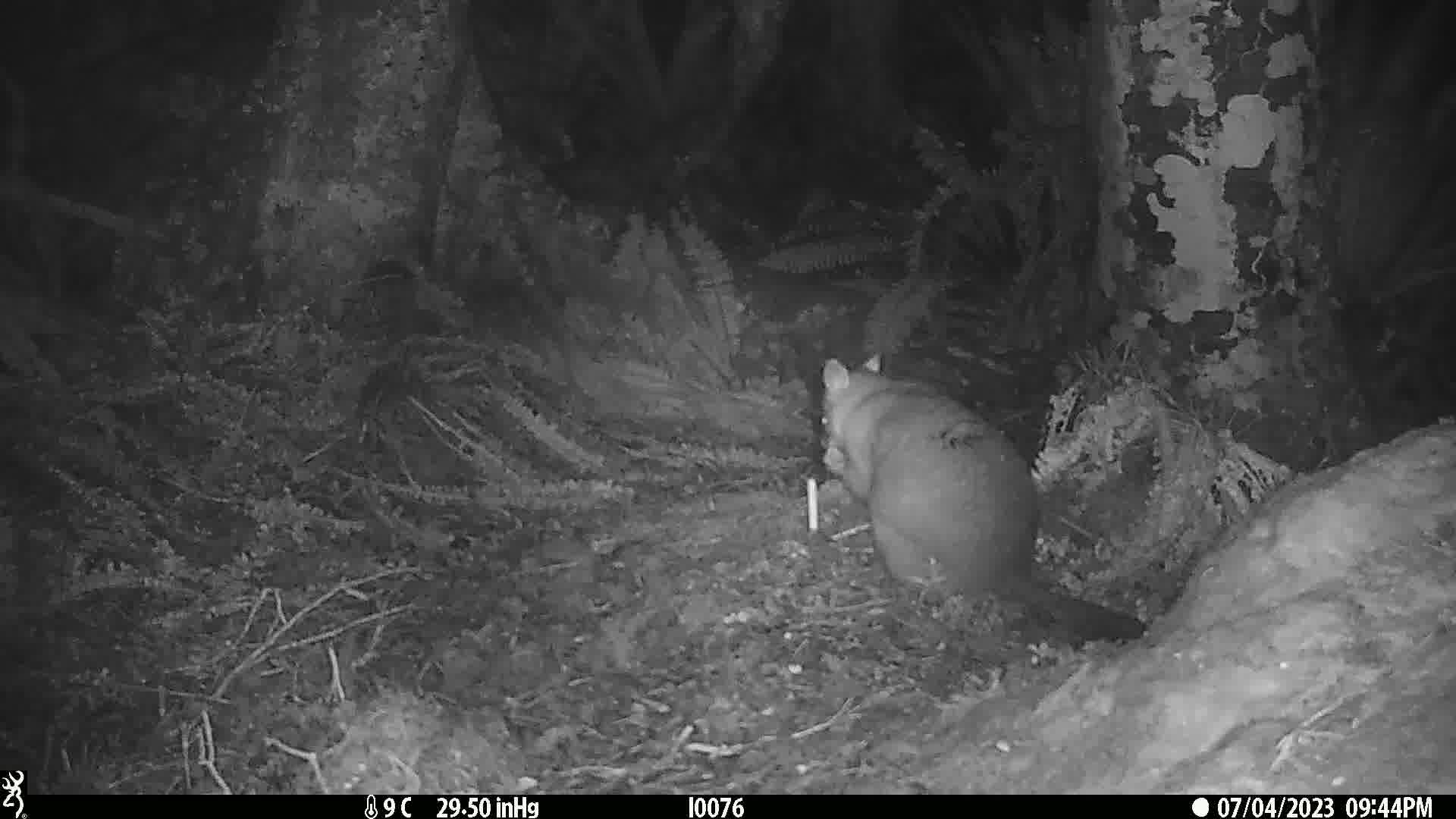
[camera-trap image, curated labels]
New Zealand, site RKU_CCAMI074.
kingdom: Animalia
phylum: Chordata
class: Mammalia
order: Diprotodontia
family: Phalangeridae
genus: Trichosurus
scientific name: Trichosurus vulpecula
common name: common brushtail possum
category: possum